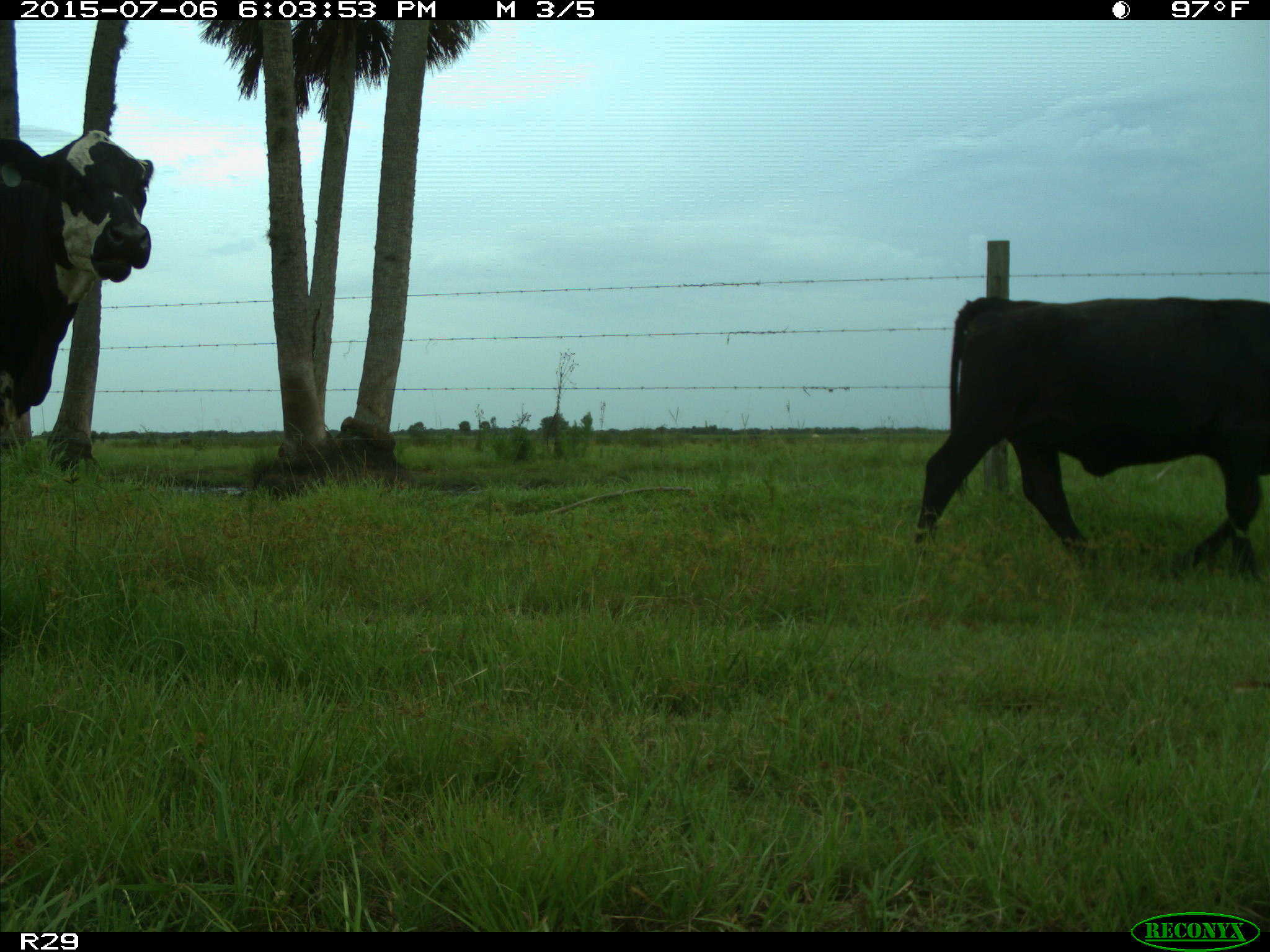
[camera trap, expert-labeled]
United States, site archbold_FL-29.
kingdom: Animalia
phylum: Chordata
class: Mammalia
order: Artiodactyla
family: Bovidae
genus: Bos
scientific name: Bos taurus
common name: domestic cow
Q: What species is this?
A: Bos taurus (domestic cow).